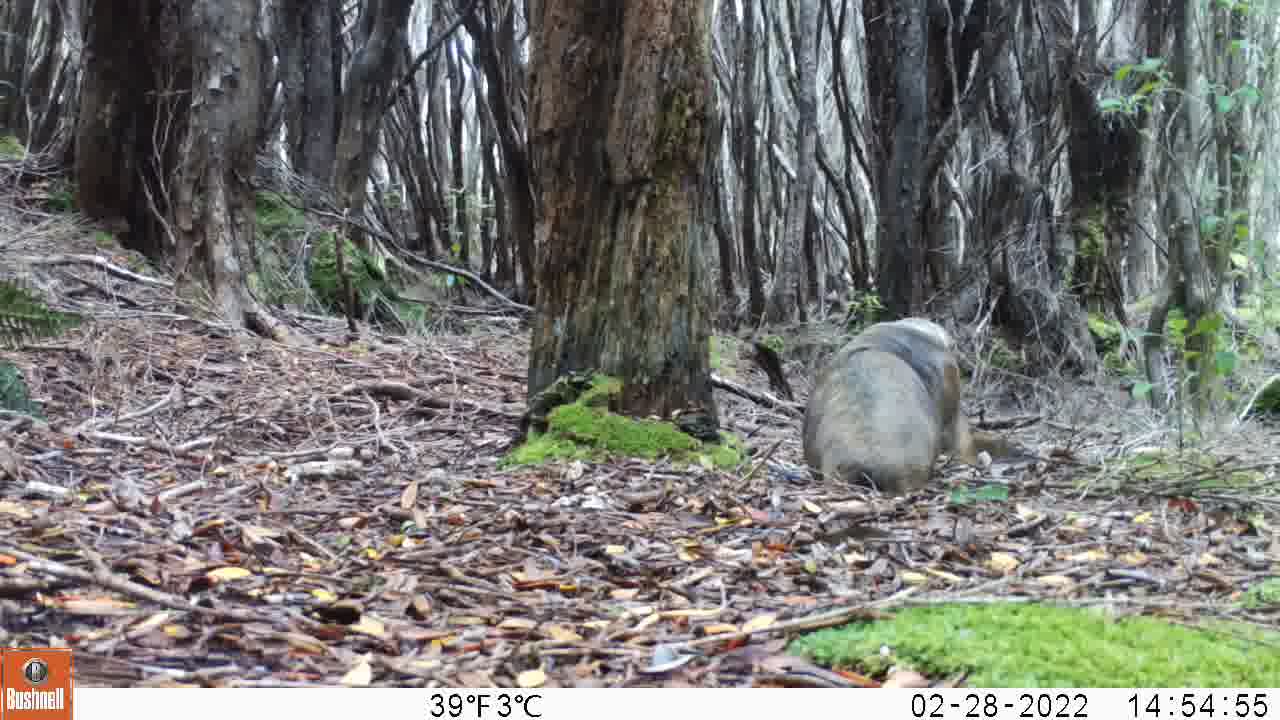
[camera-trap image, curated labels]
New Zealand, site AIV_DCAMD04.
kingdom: Animalia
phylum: Chordata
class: Mammalia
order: Carnivora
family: Otariidae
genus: Phocarctos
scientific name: Phocarctos hookeri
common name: new zealand sea lion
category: sealion